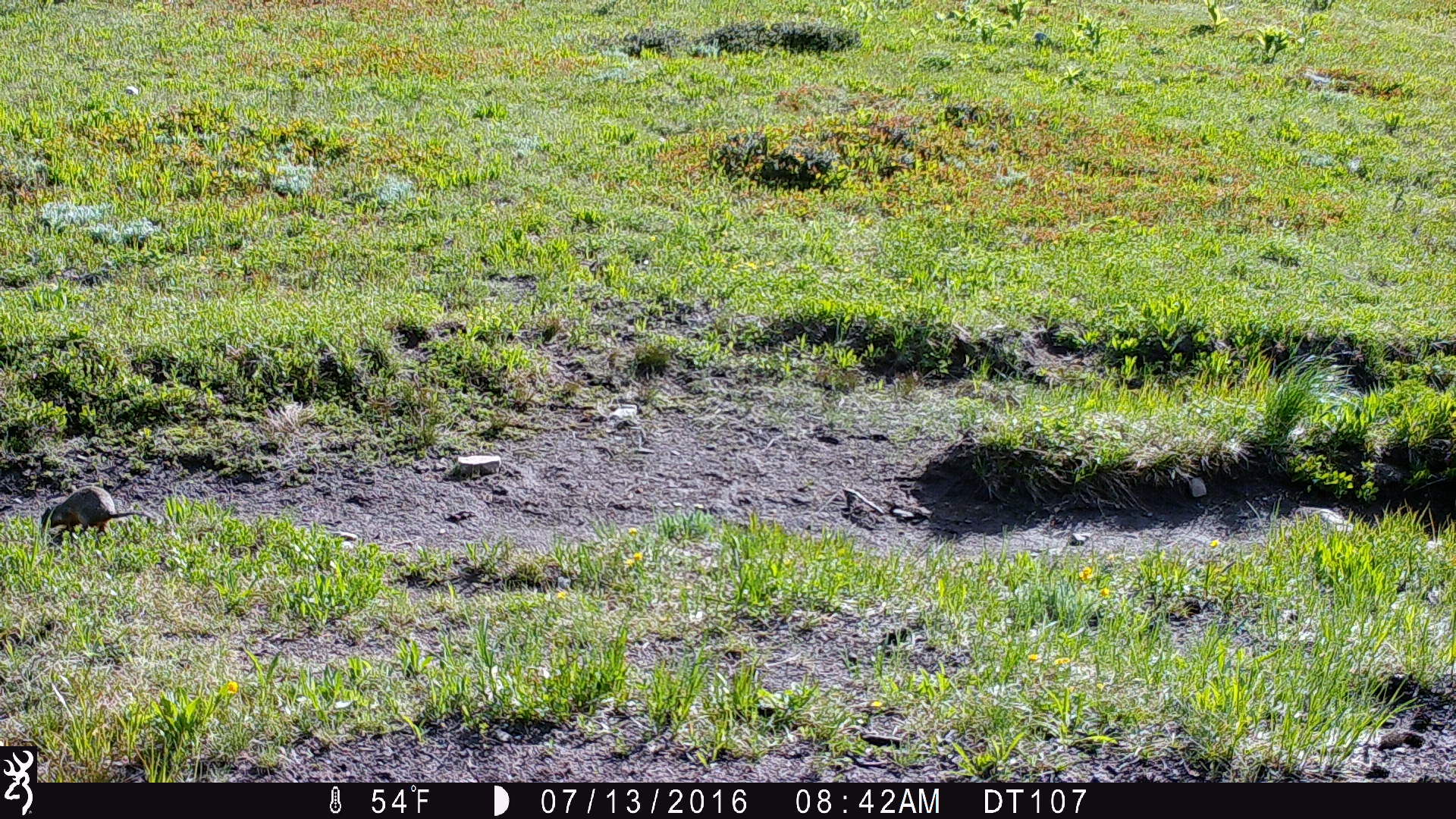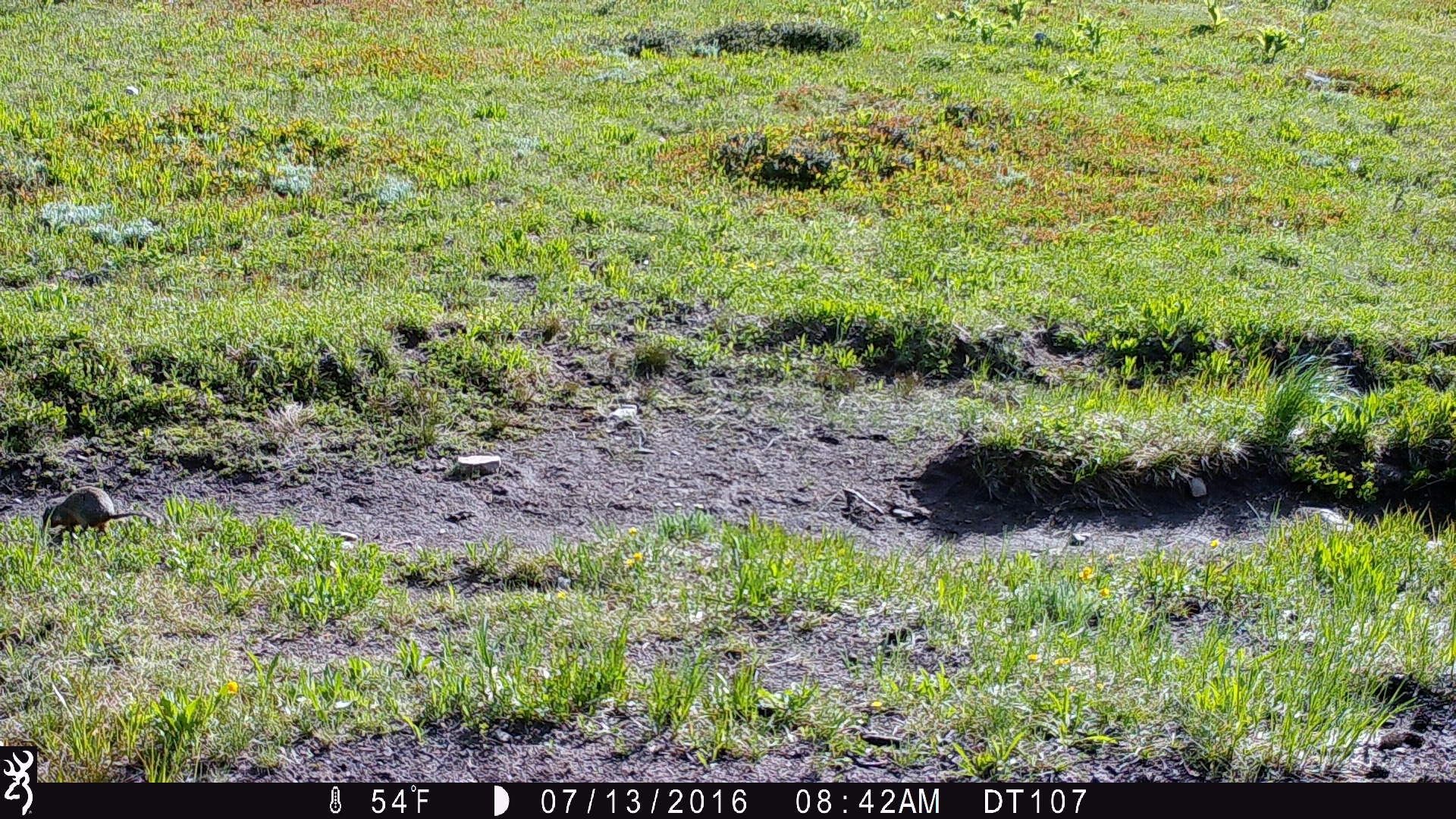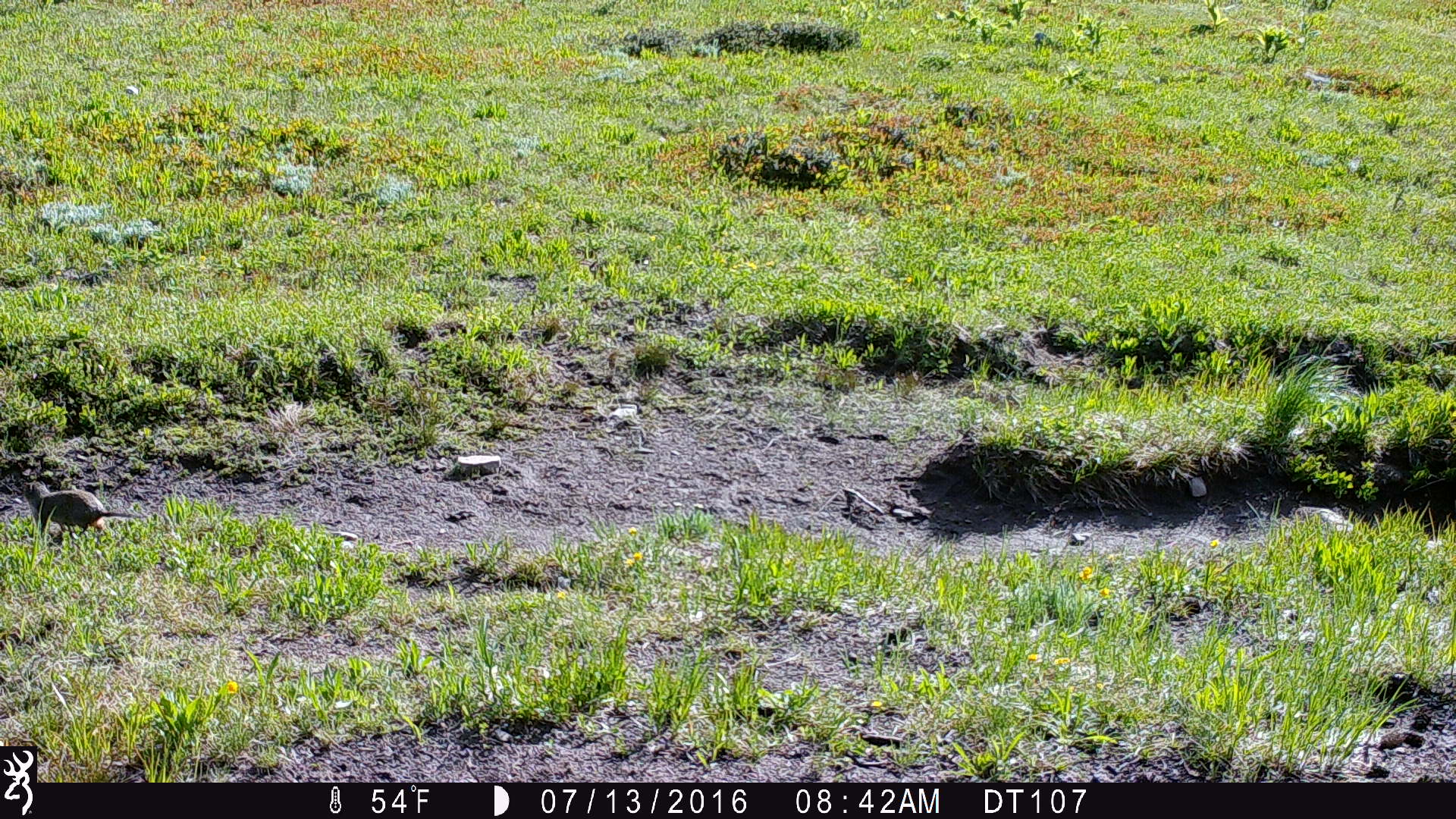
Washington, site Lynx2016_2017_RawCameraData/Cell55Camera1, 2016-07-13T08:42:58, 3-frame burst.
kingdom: Animalia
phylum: Chordata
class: Mammalia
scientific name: Mammalia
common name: small mammal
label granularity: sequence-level